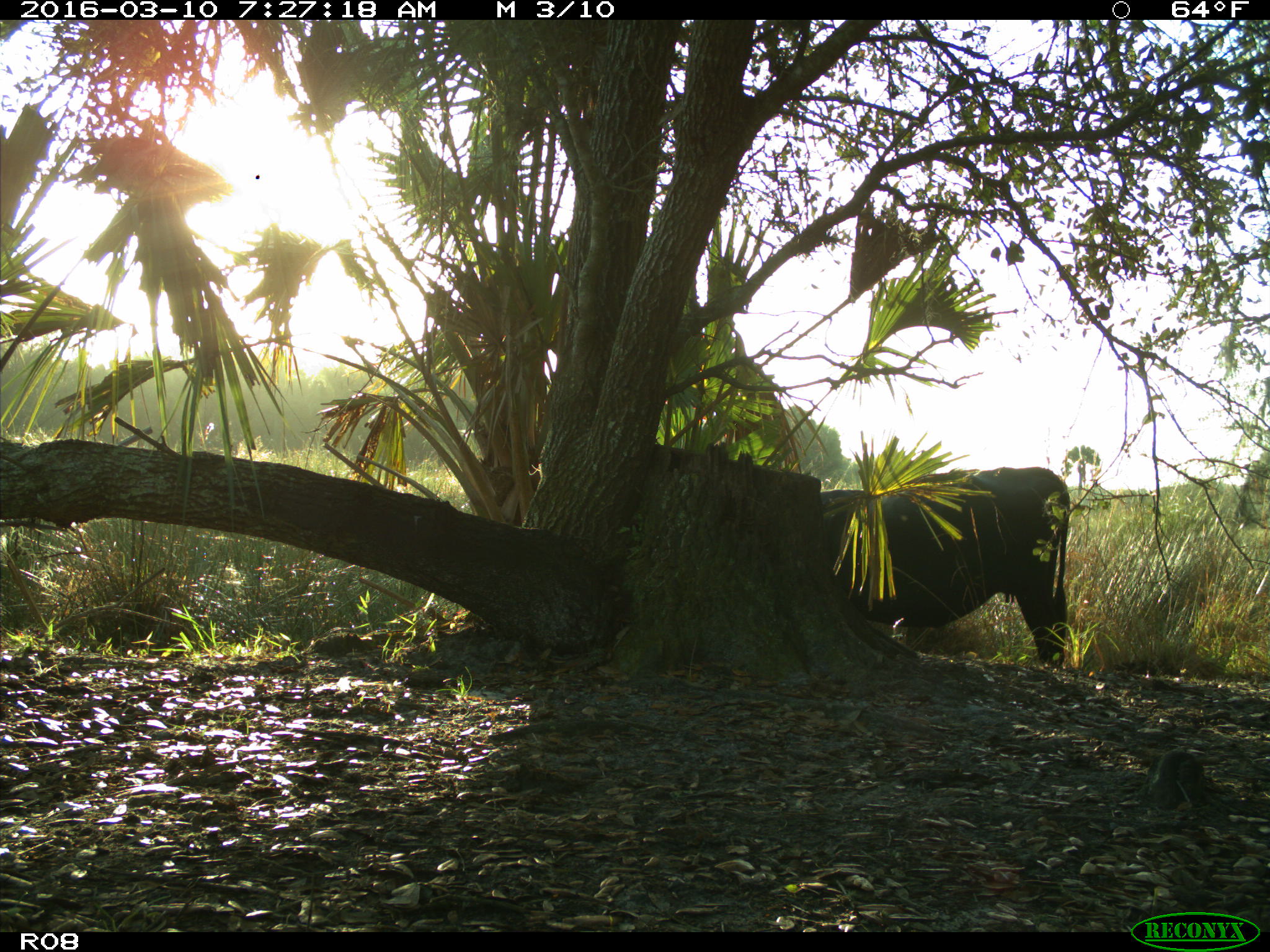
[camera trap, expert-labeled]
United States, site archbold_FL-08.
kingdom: Animalia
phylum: Chordata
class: Mammalia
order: Artiodactyla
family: Bovidae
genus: Bos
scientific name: Bos taurus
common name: domestic cow